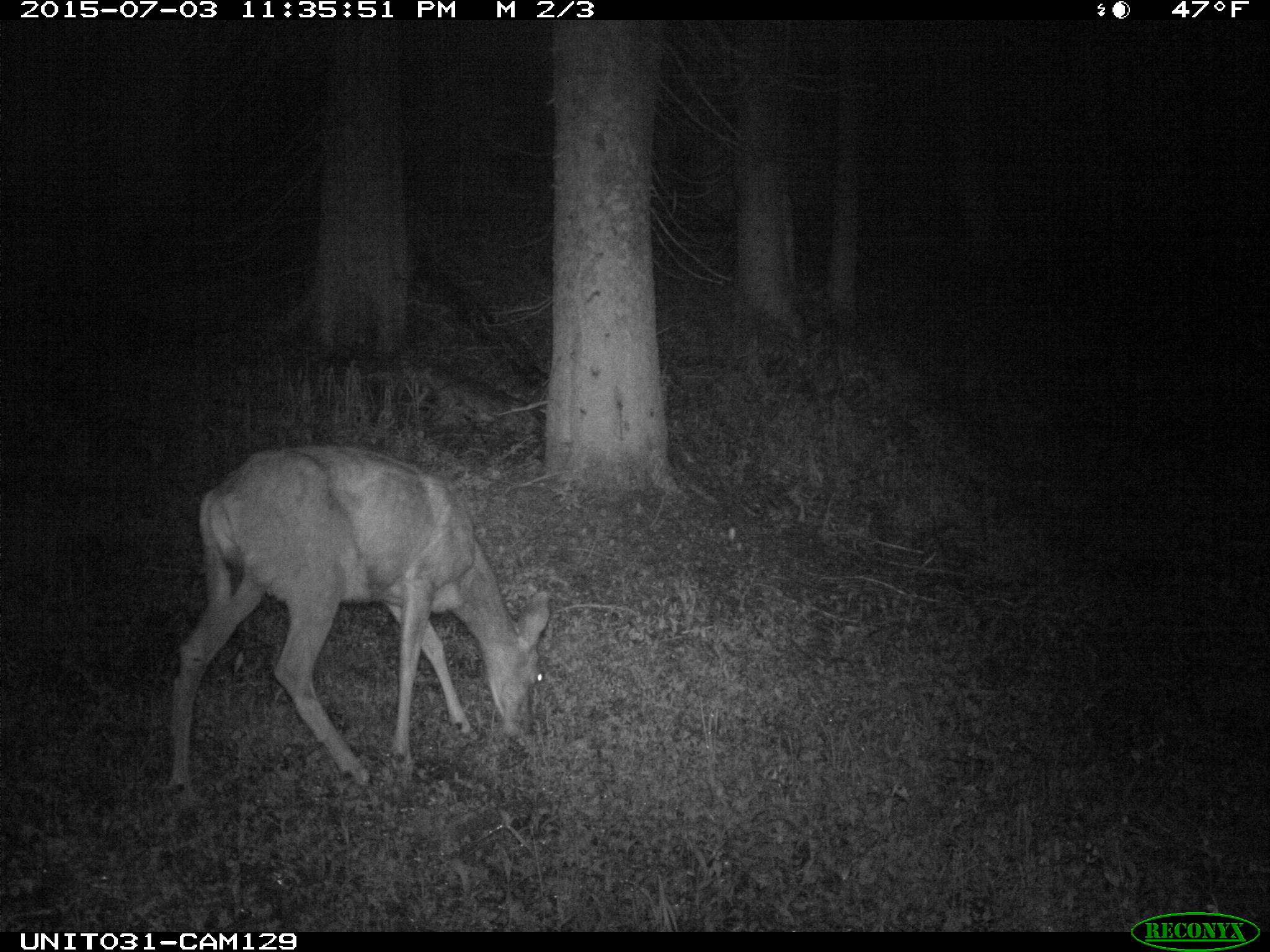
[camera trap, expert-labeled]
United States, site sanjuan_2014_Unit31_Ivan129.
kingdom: Animalia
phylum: Chordata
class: Mammalia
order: Artiodactyla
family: Cervidae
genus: Odocoileus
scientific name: Odocoileus hemionus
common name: mule deer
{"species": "Odocoileus hemionus (mule deer)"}